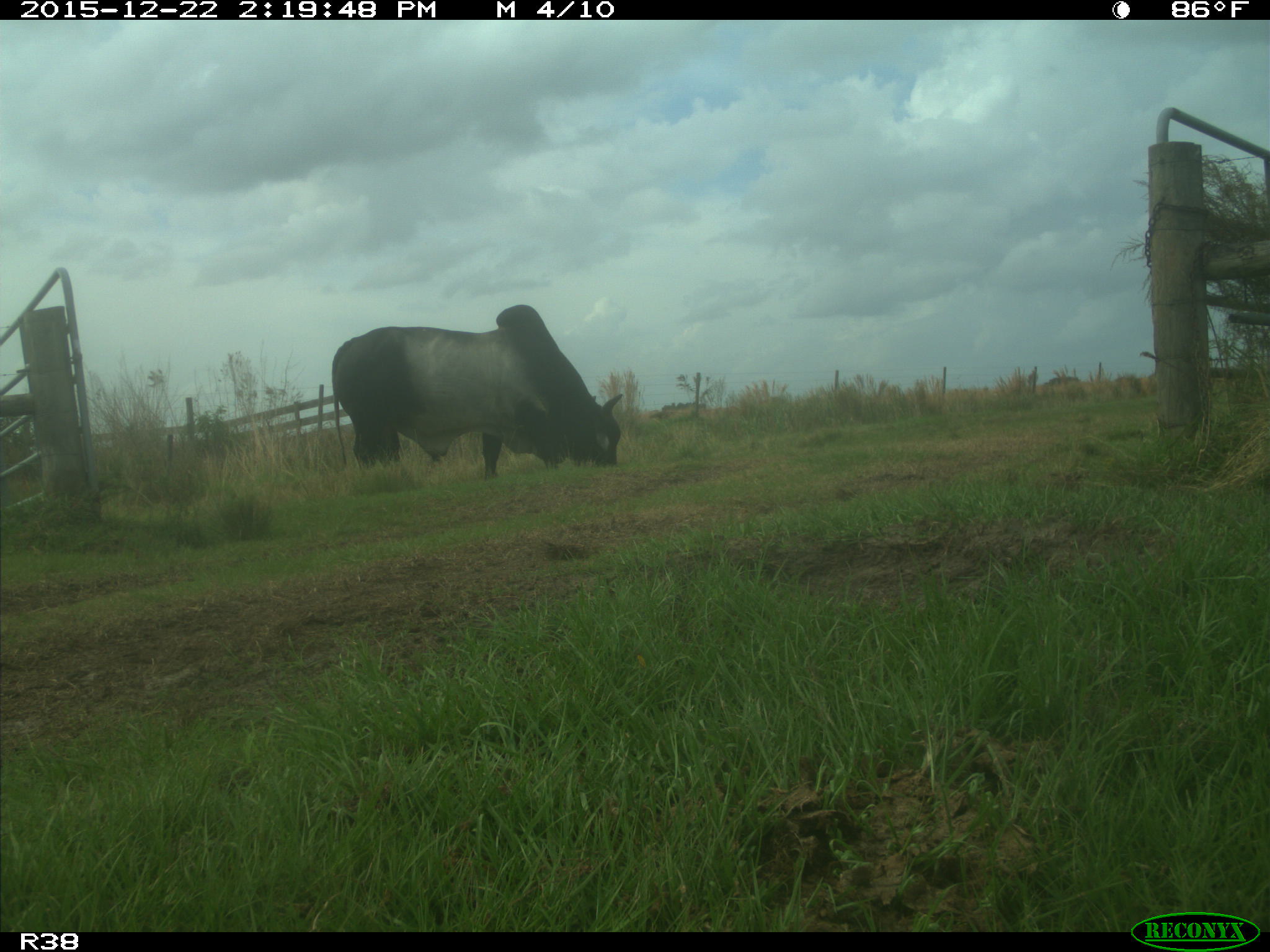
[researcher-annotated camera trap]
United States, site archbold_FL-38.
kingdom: Animalia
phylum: Chordata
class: Mammalia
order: Artiodactyla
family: Bovidae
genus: Bos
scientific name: Bos taurus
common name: domestic cow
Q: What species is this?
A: Bos taurus (domestic cow).